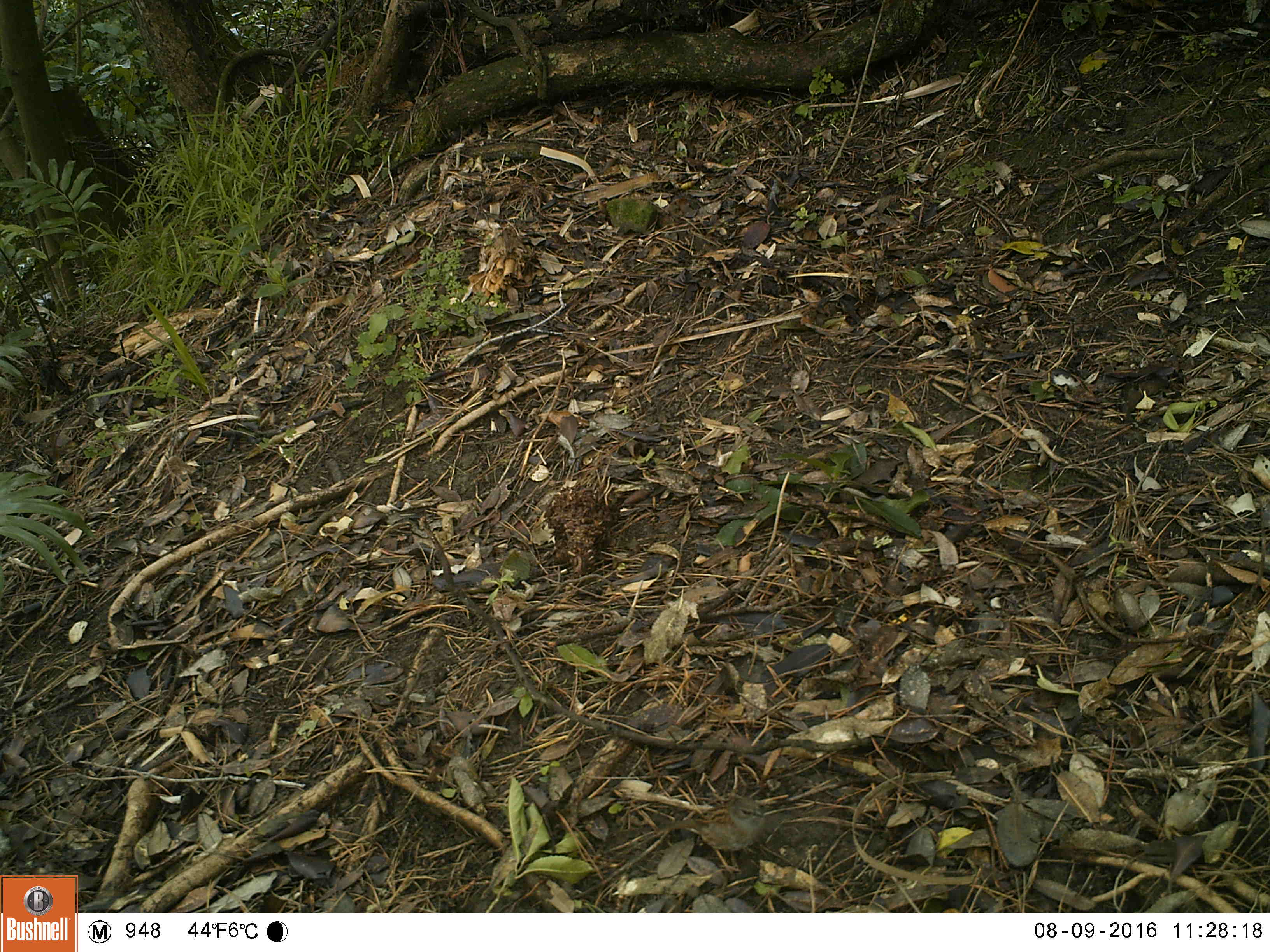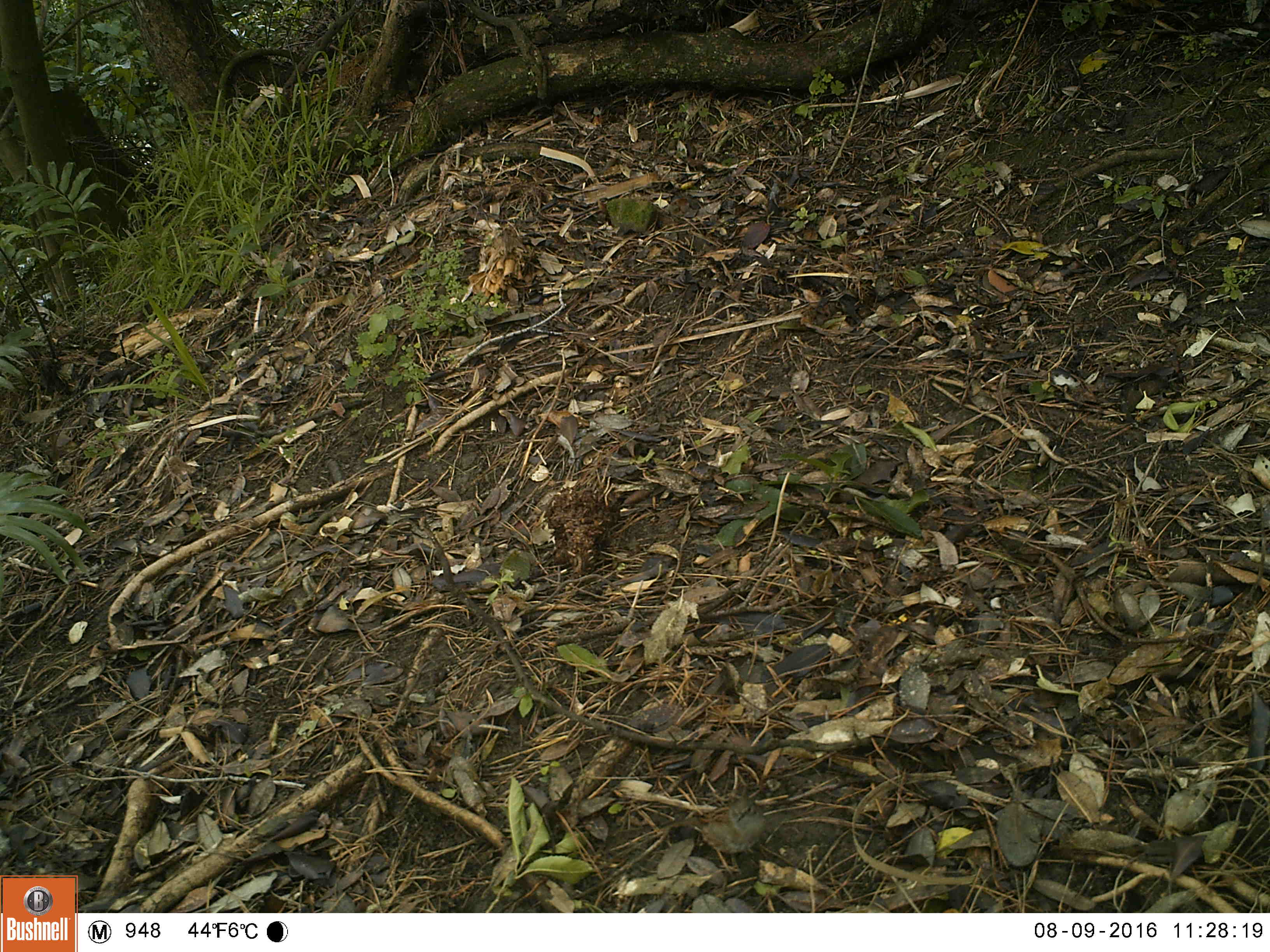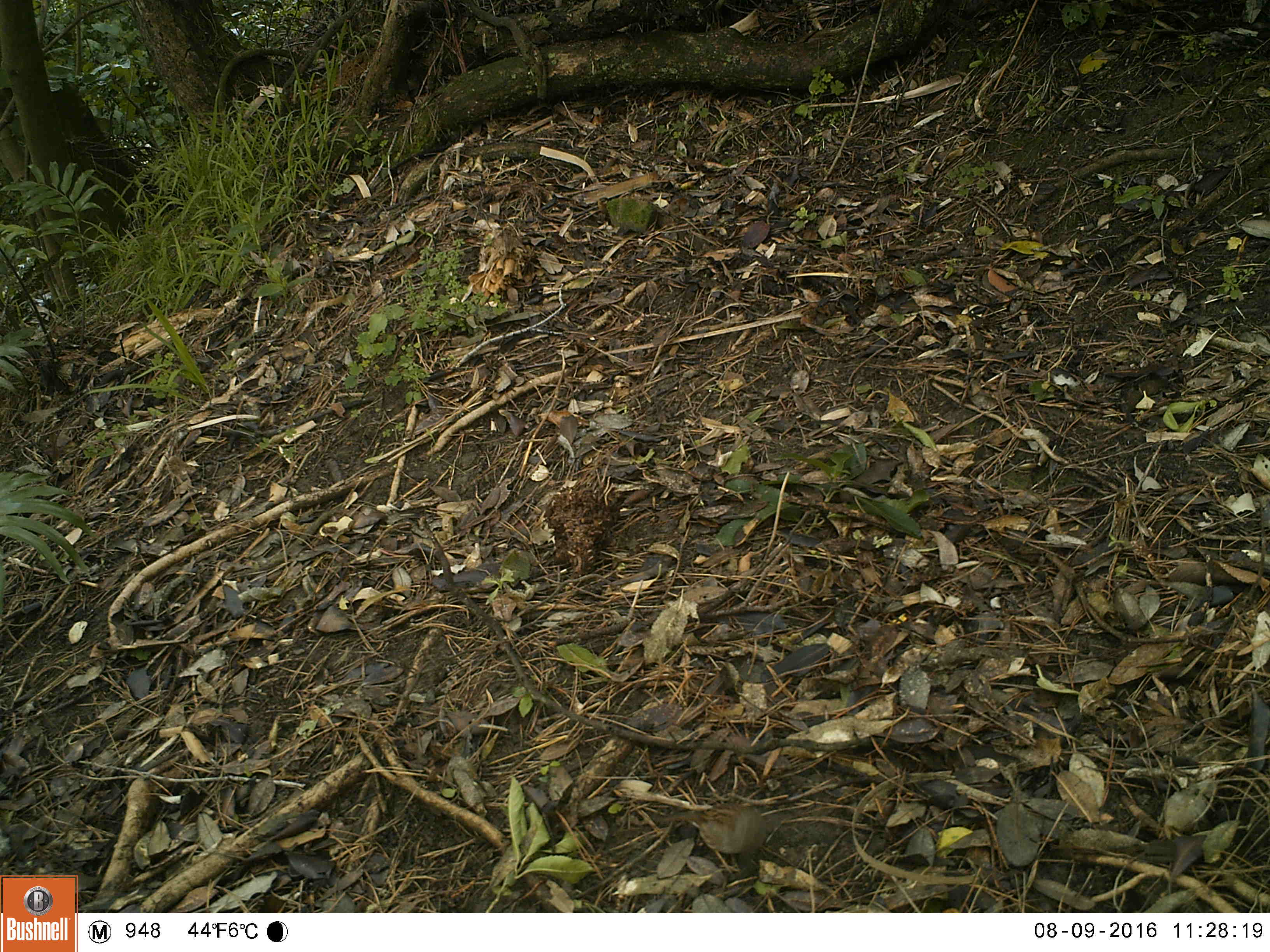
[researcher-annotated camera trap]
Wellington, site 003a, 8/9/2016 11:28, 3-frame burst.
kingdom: Animalia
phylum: Chordata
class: Aves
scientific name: Aves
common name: bird